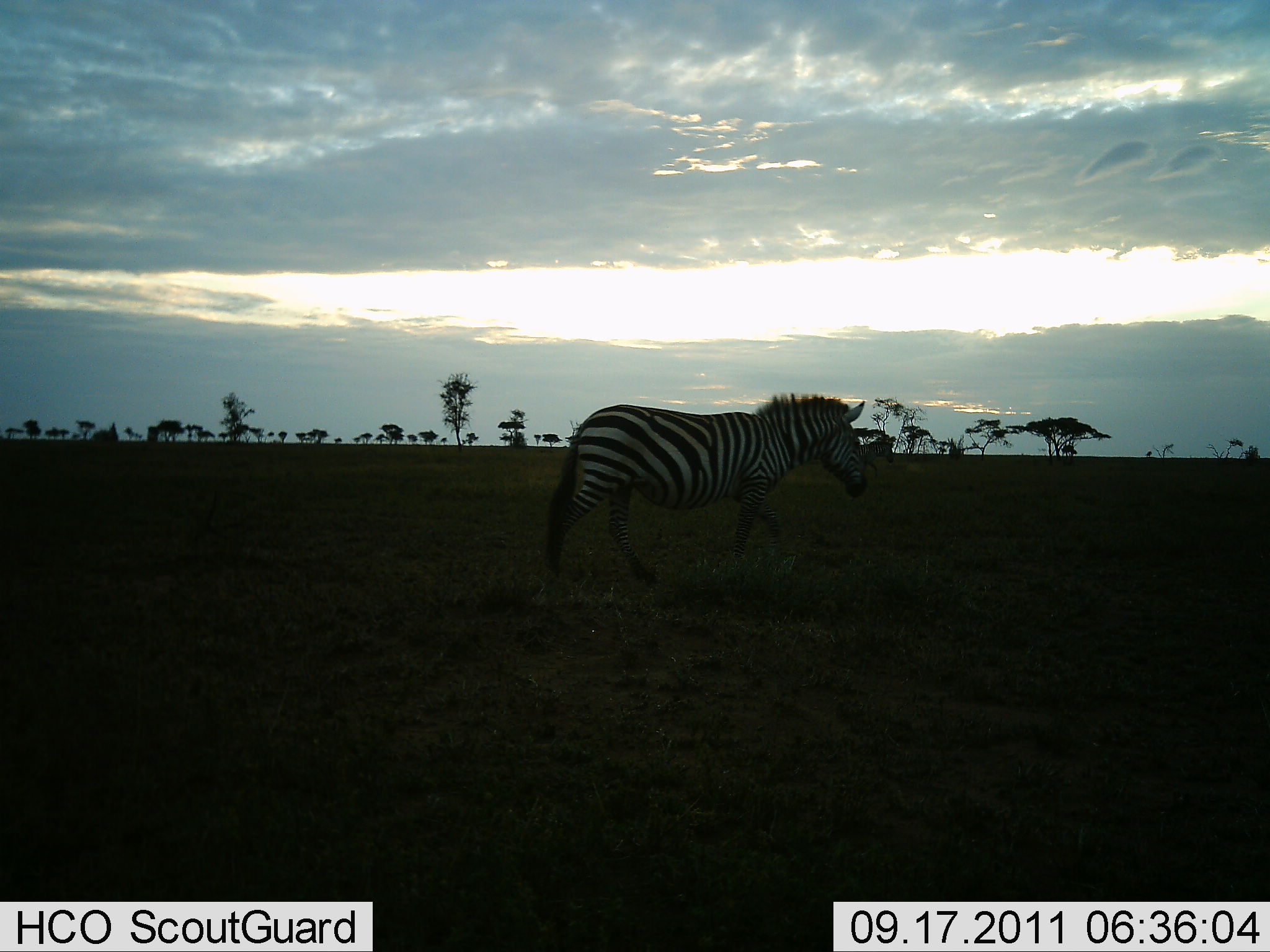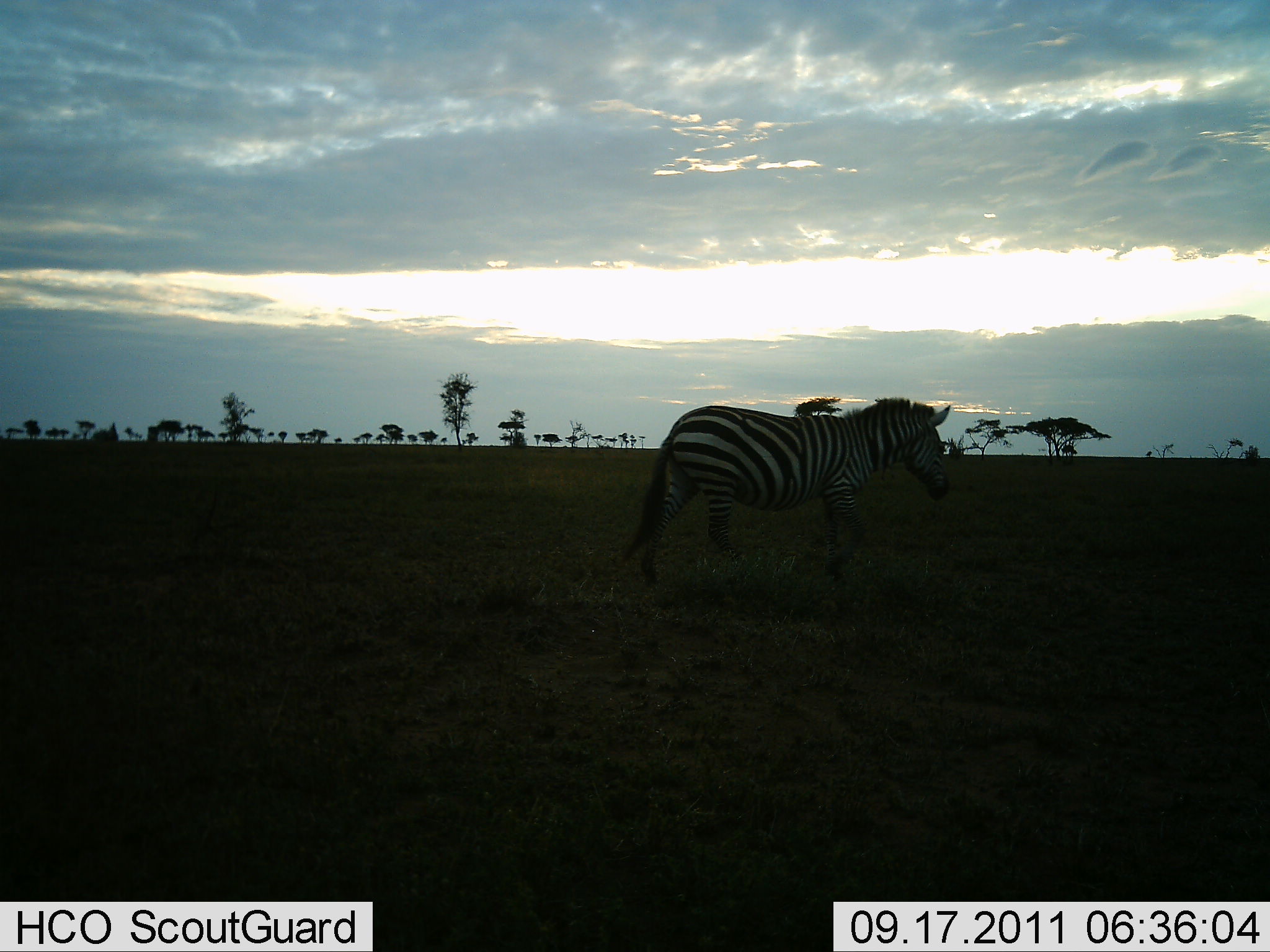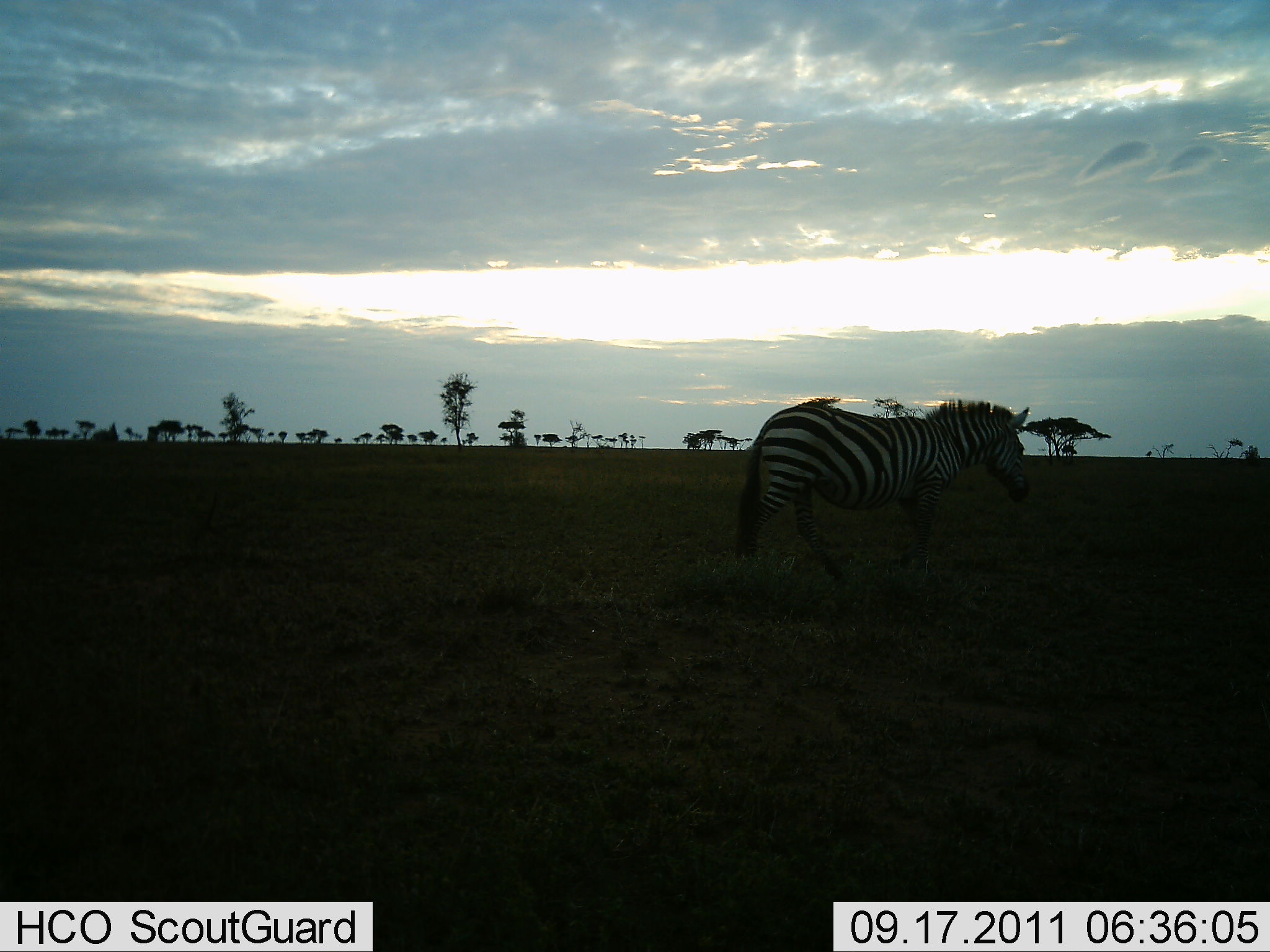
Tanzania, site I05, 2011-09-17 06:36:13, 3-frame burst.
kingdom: Animalia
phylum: Chordata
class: Mammalia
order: Perissodactyla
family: Equidae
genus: Equus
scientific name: Equus quagga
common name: plains zebra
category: zebra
Zebra (plains zebra) (Equus quagga), count 1. Behavior (volunteer vote fractions): standing 0%, resting 0%, moving 100%, interacting 0%. Young present (vote fraction): 0%. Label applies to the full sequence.